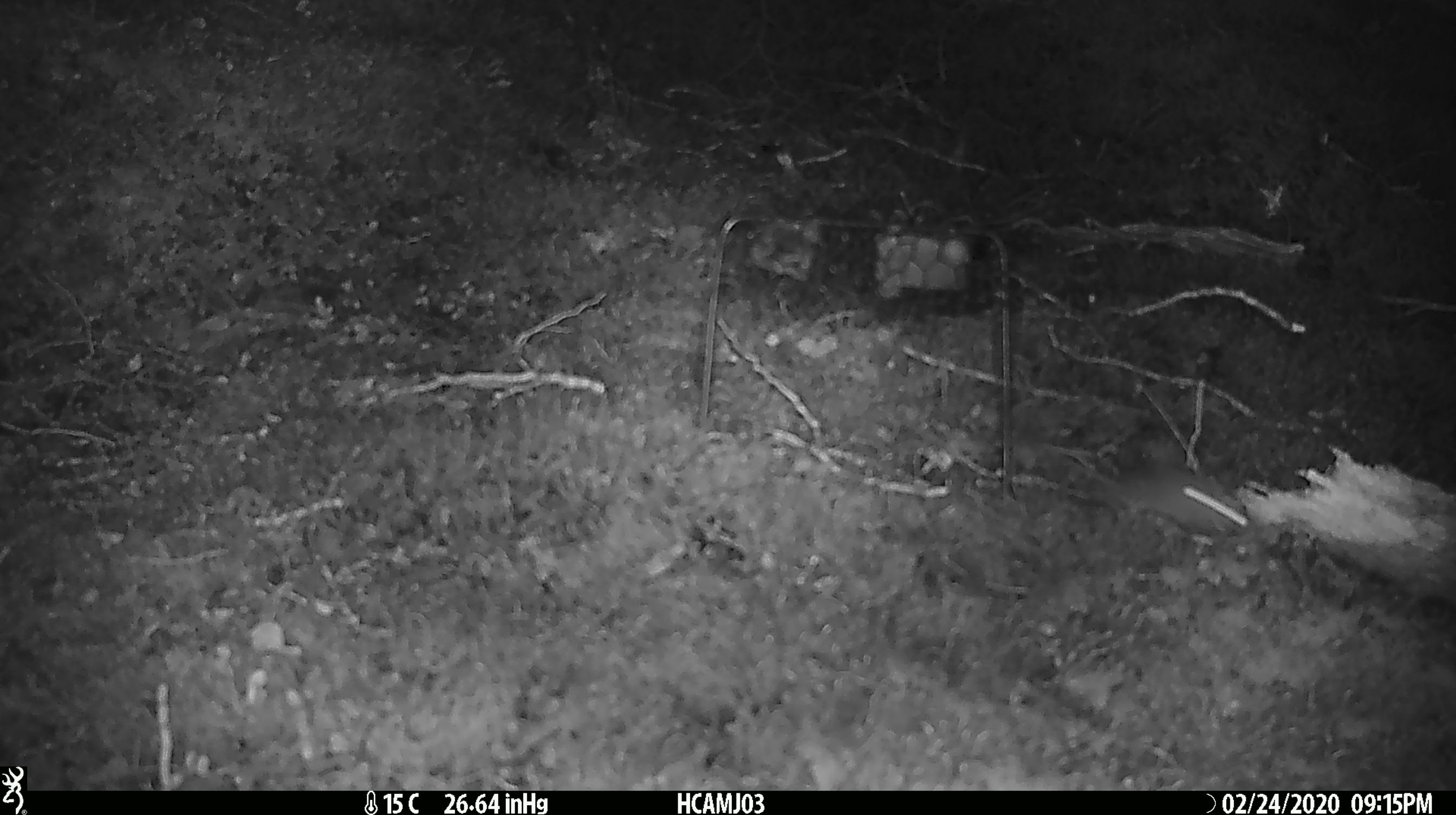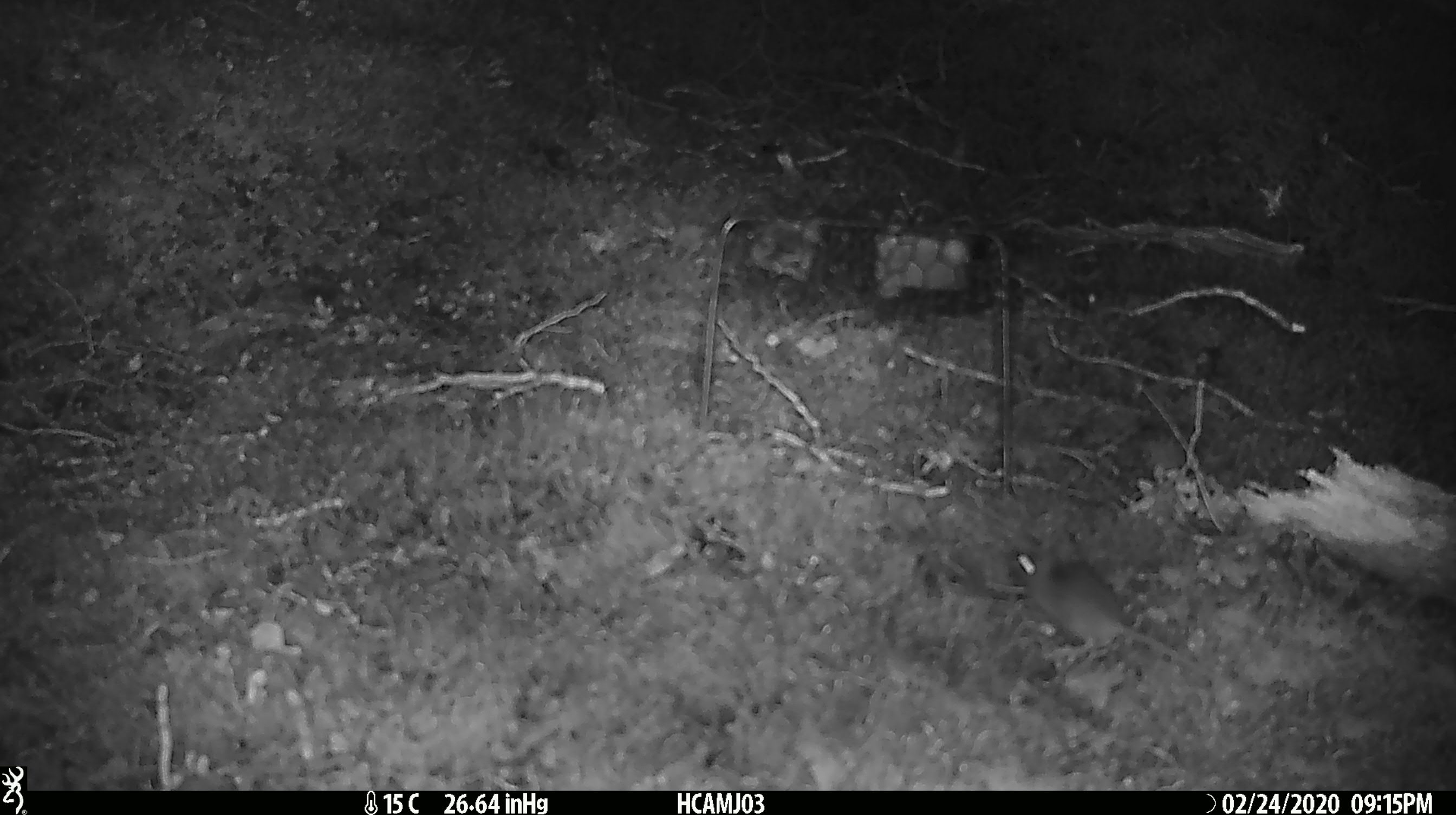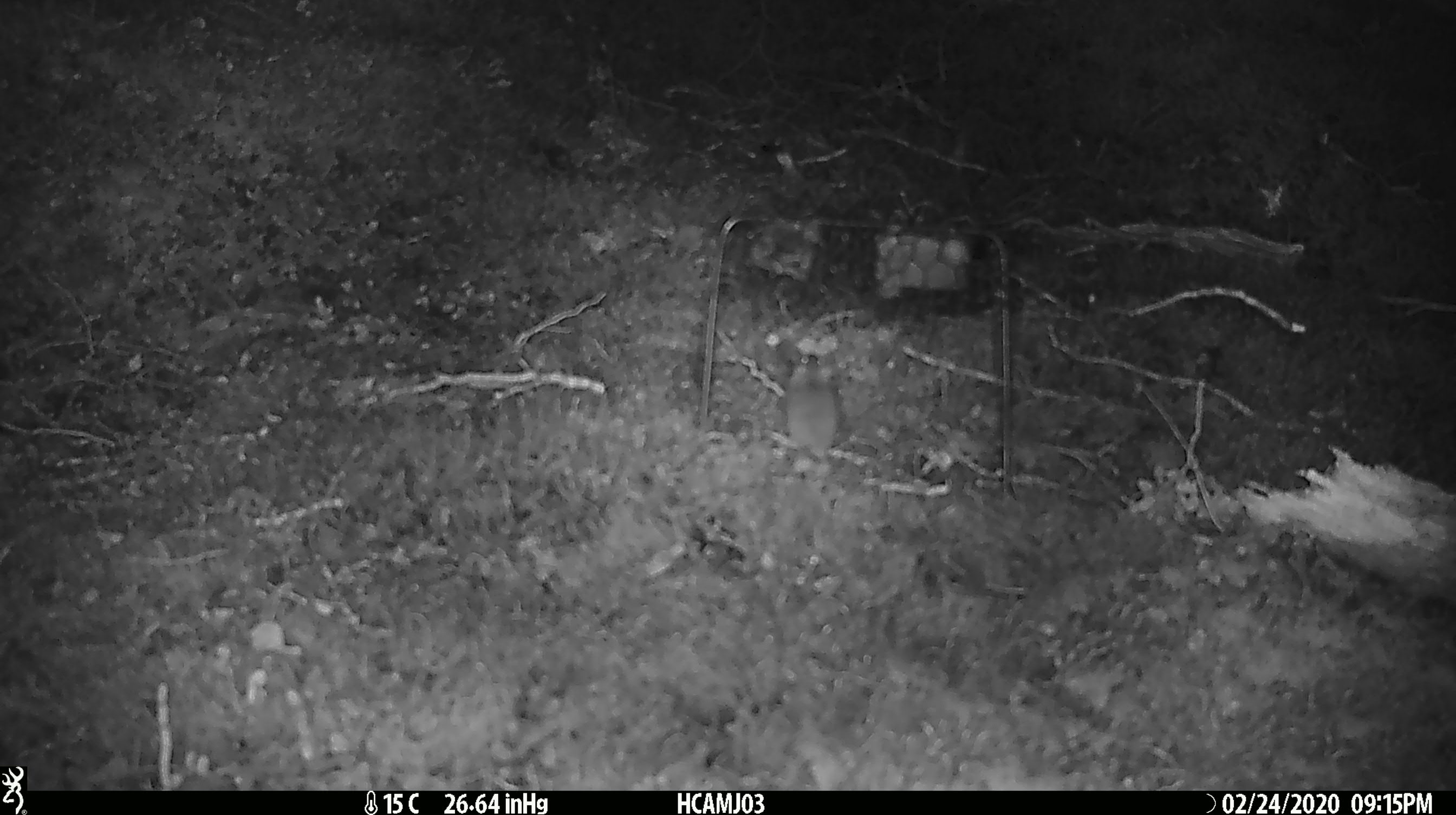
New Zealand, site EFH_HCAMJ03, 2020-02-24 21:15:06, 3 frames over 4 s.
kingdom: Animalia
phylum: Chordata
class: Mammalia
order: Rodentia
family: Muridae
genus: Mus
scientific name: Mus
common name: mouse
Mouse (Mus).